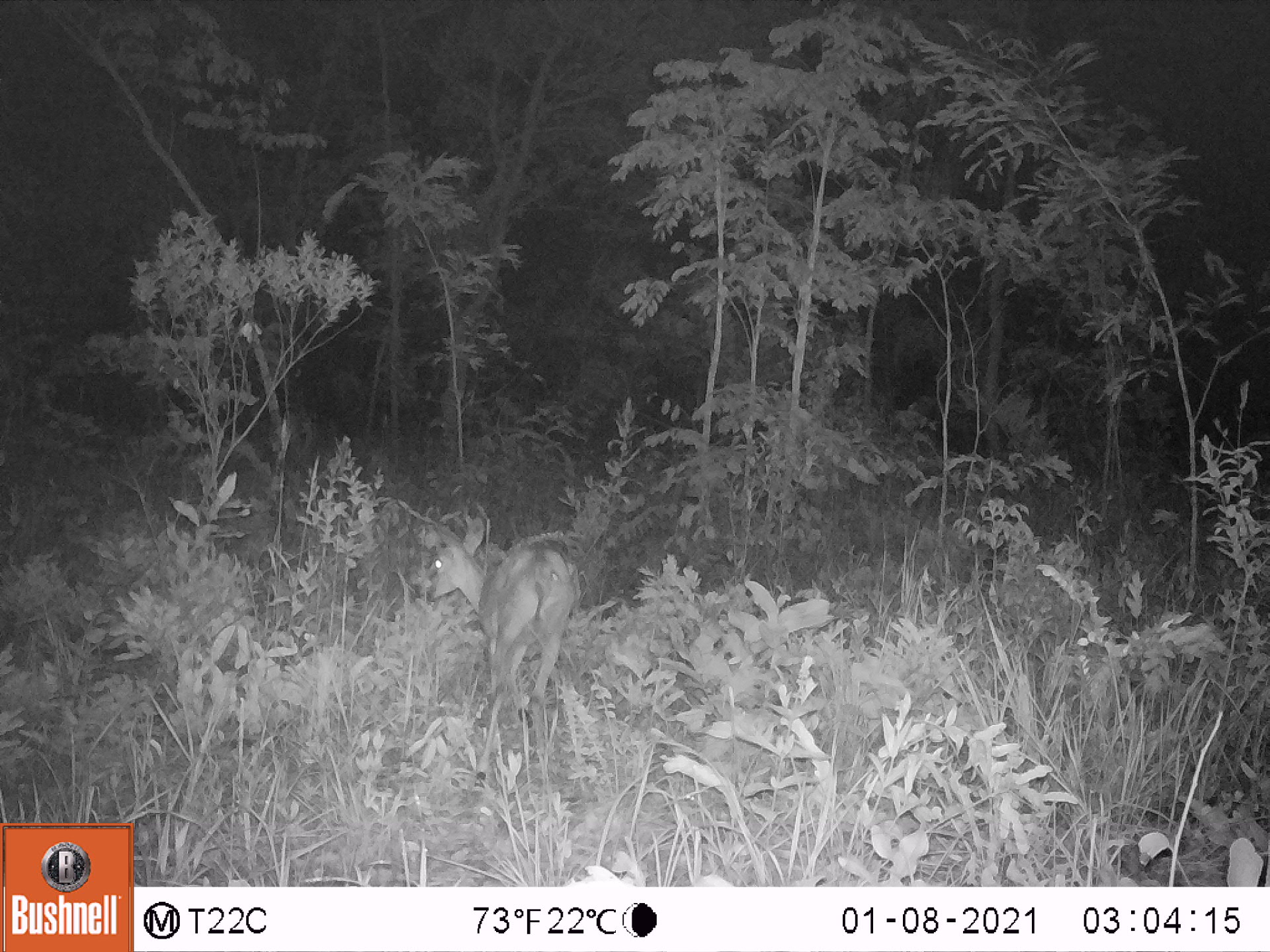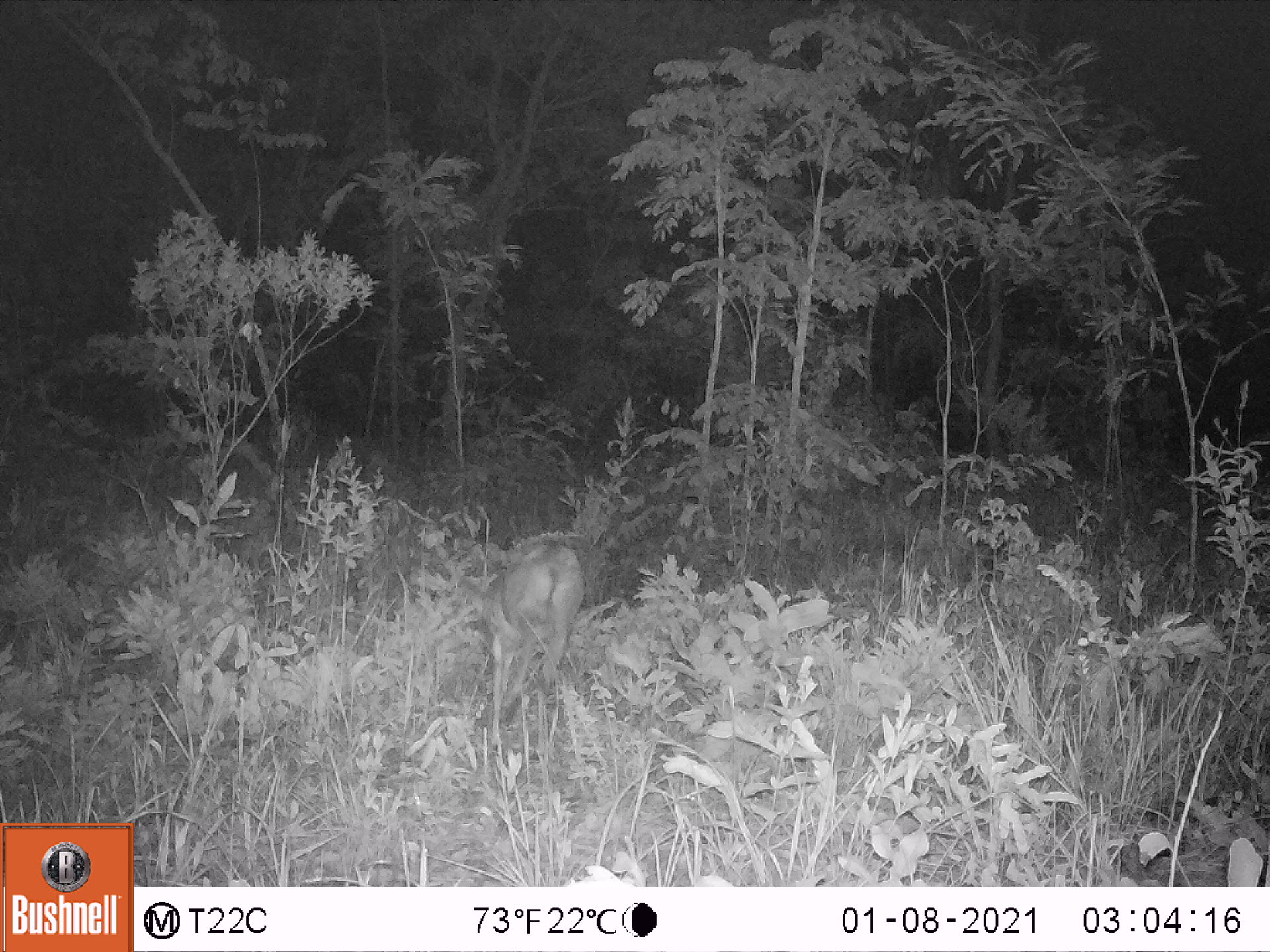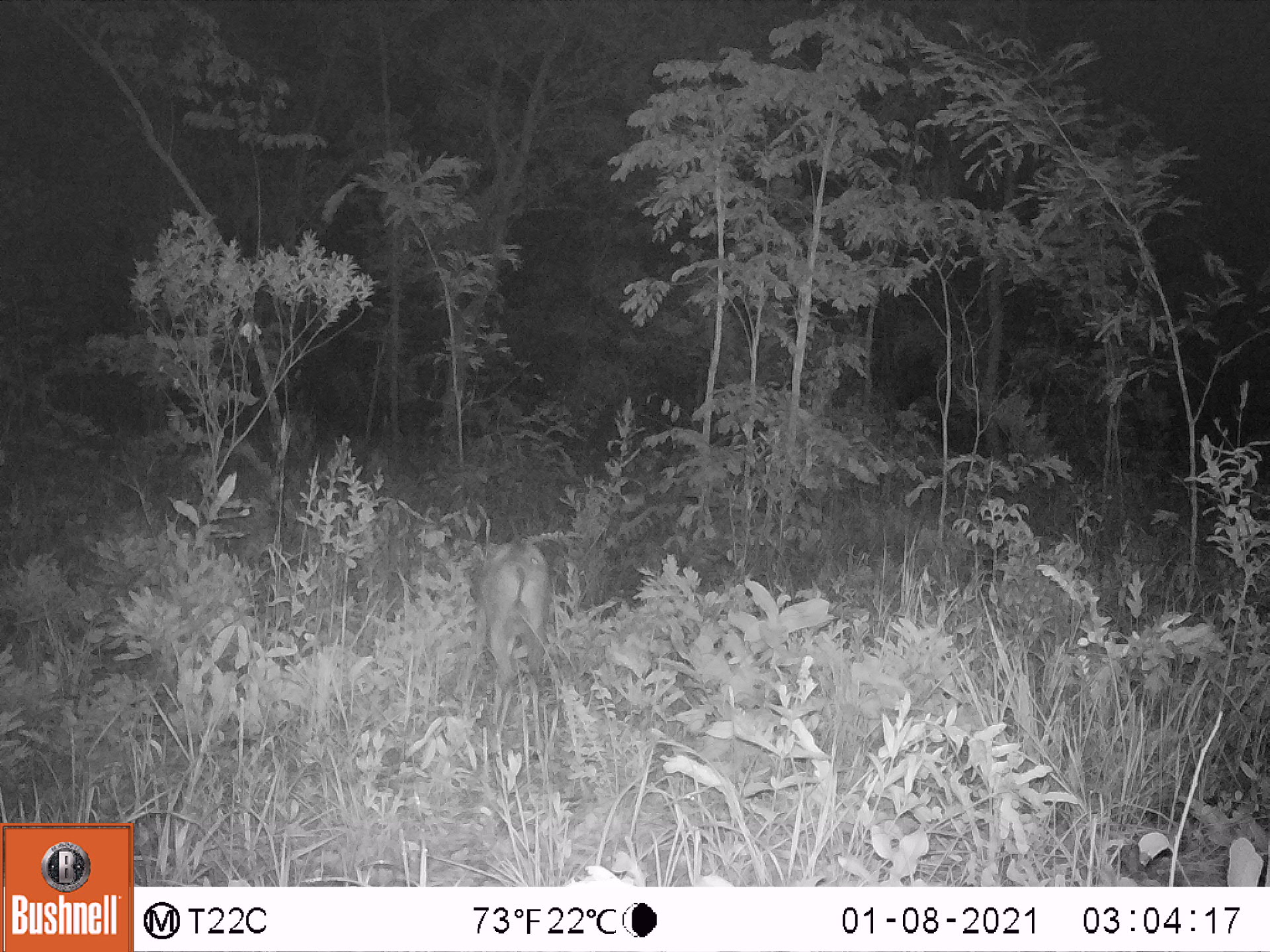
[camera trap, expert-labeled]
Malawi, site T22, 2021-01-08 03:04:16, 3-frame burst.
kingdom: Animalia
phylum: Chordata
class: Mammalia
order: Artiodactyla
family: Bovidae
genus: Sylvicapra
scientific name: Sylvicapra grimmia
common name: common duiker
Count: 1.